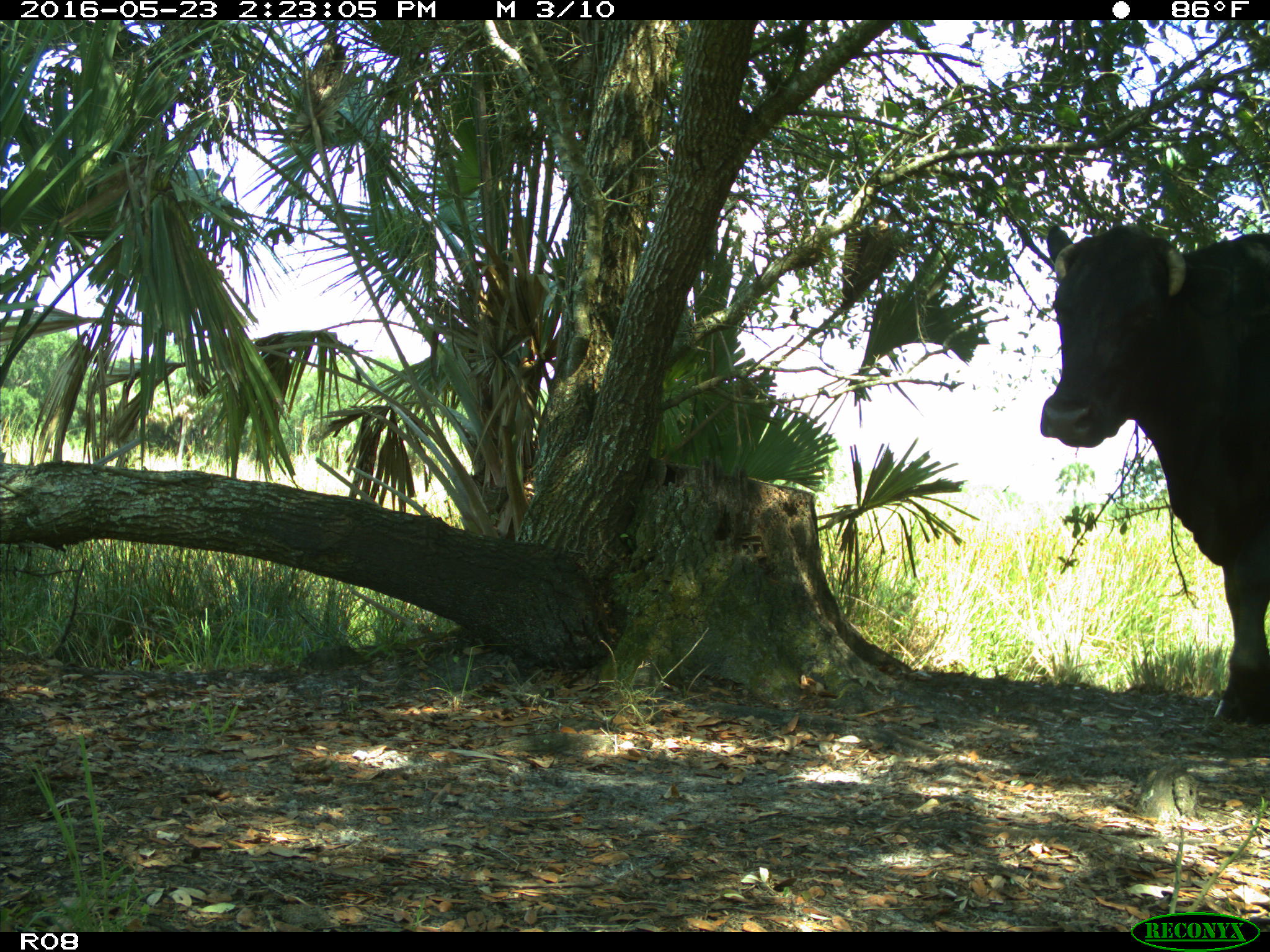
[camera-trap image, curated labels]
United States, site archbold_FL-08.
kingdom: Animalia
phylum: Chordata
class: Mammalia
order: Artiodactyla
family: Bovidae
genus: Bos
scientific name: Bos taurus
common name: domestic cow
Bos taurus (domestic cow).